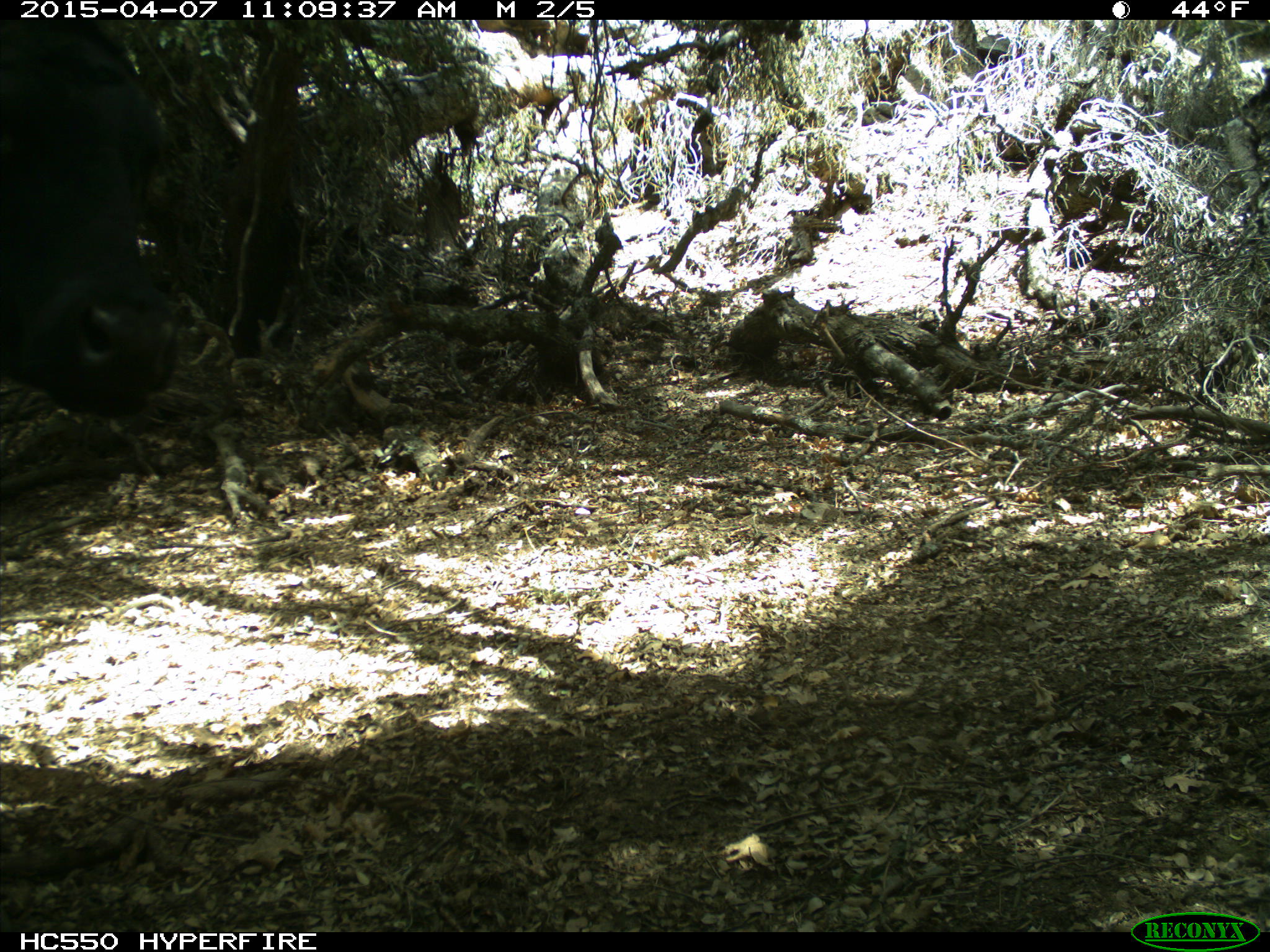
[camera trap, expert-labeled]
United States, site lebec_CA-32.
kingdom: Animalia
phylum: Chordata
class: Mammalia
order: Artiodactyla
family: Bovidae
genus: Bos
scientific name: Bos taurus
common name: domestic cow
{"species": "Bos taurus (domestic cow)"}